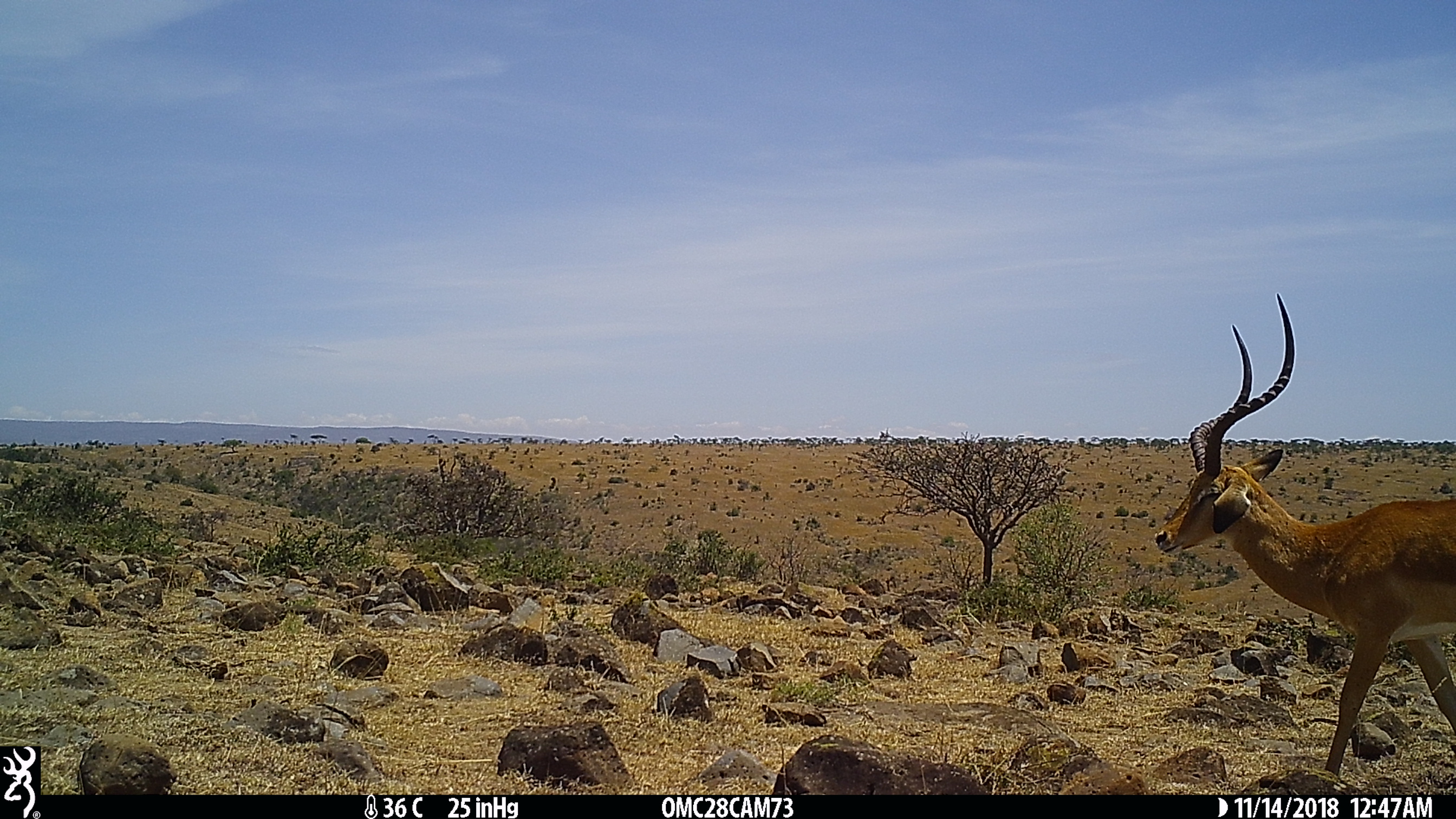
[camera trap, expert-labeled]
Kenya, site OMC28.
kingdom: Animalia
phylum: Chordata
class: Mammalia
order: Artiodactyla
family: Bovidae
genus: Aepyceros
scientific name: Aepyceros melampus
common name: impala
Impala (Aepyceros melampus).